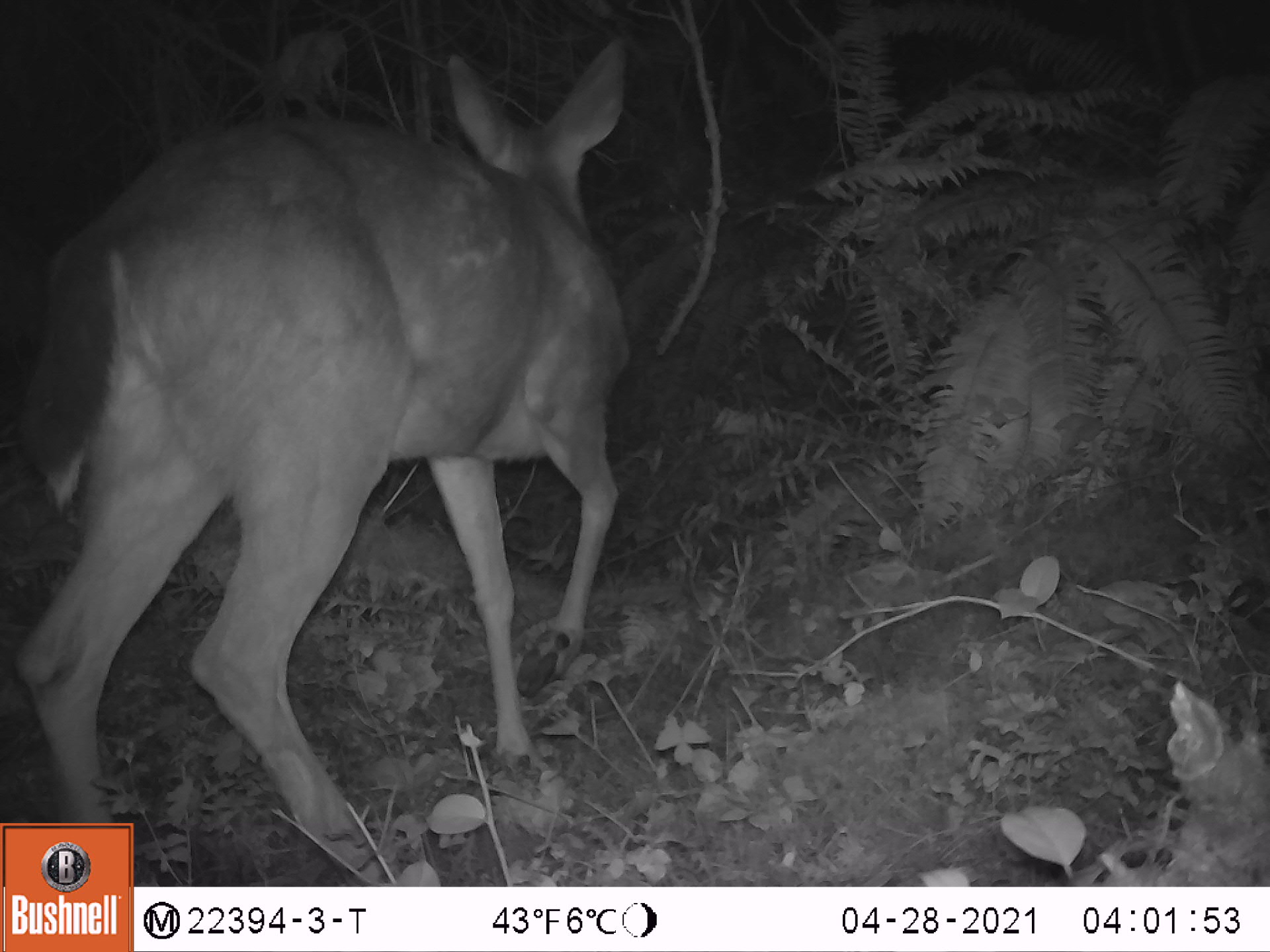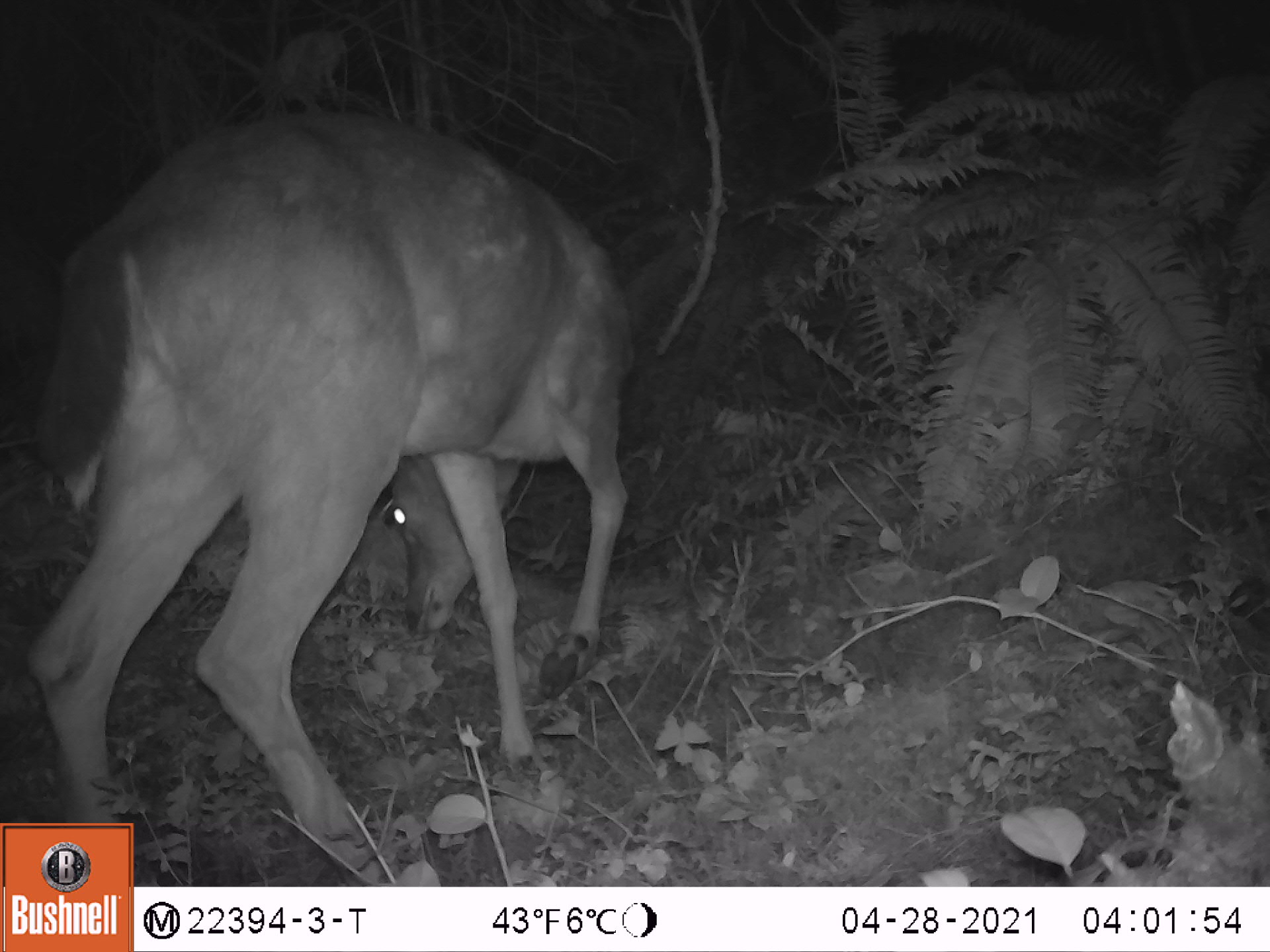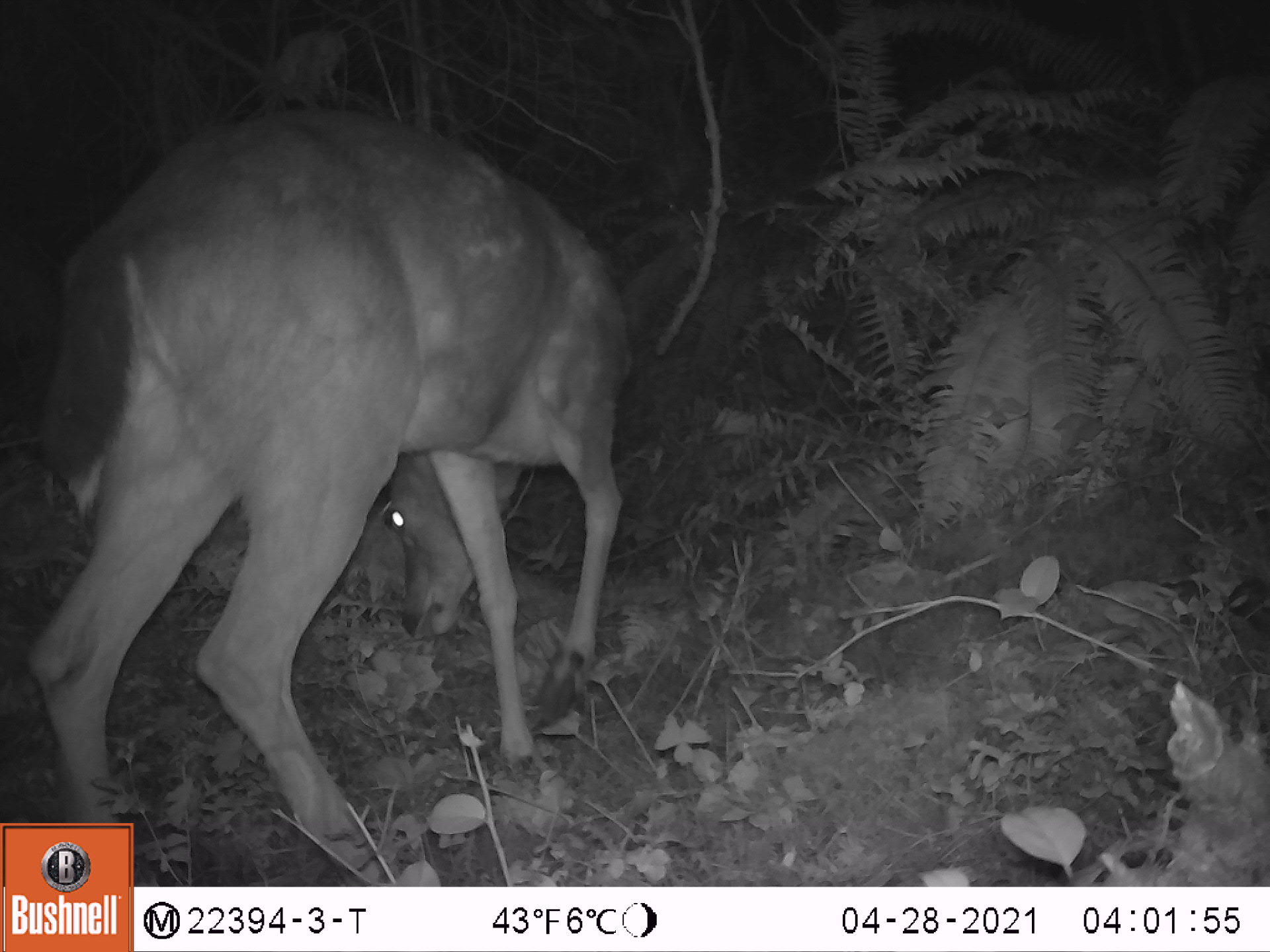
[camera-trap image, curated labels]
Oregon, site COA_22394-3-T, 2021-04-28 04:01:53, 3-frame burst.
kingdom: Animalia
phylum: Chordata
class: Mammalia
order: Artiodactyla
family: Cervidae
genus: Odocoileus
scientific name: Odocoileus hemionus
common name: black-tailed deer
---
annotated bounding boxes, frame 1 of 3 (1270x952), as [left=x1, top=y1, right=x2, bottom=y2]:
black-tailed deer: [left=7, top=17, right=691, bottom=821]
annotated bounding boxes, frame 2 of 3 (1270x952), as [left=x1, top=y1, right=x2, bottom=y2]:
black-tailed deer: [left=11, top=83, right=700, bottom=818]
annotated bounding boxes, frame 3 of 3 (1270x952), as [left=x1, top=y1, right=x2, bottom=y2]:
black-tailed deer: [left=4, top=71, right=670, bottom=819]